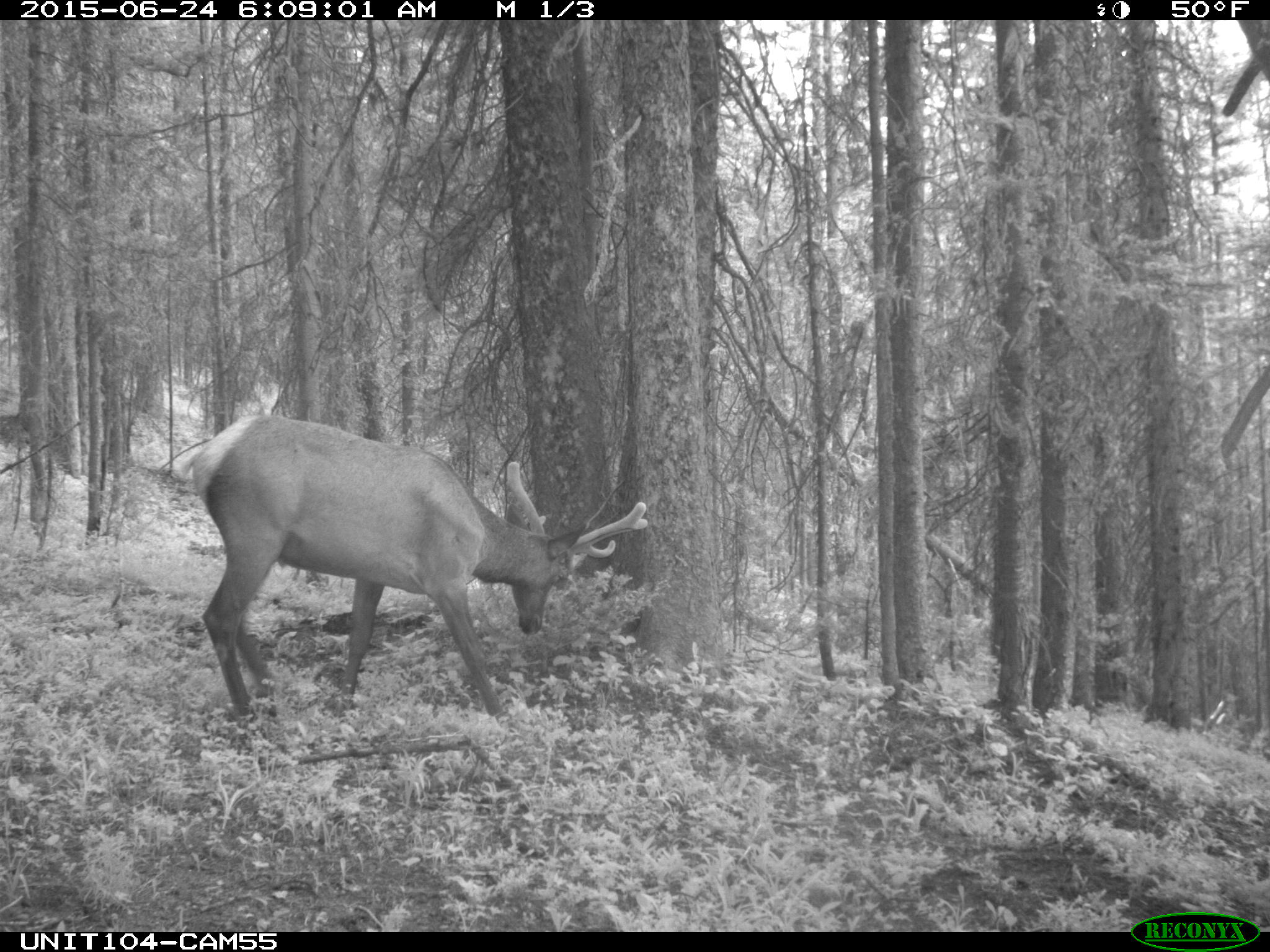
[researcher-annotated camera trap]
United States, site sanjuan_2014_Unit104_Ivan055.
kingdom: Animalia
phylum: Chordata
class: Mammalia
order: Artiodactyla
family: Cervidae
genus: Cervus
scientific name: Cervus elaphus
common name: red deer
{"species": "Cervus elaphus (red deer)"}